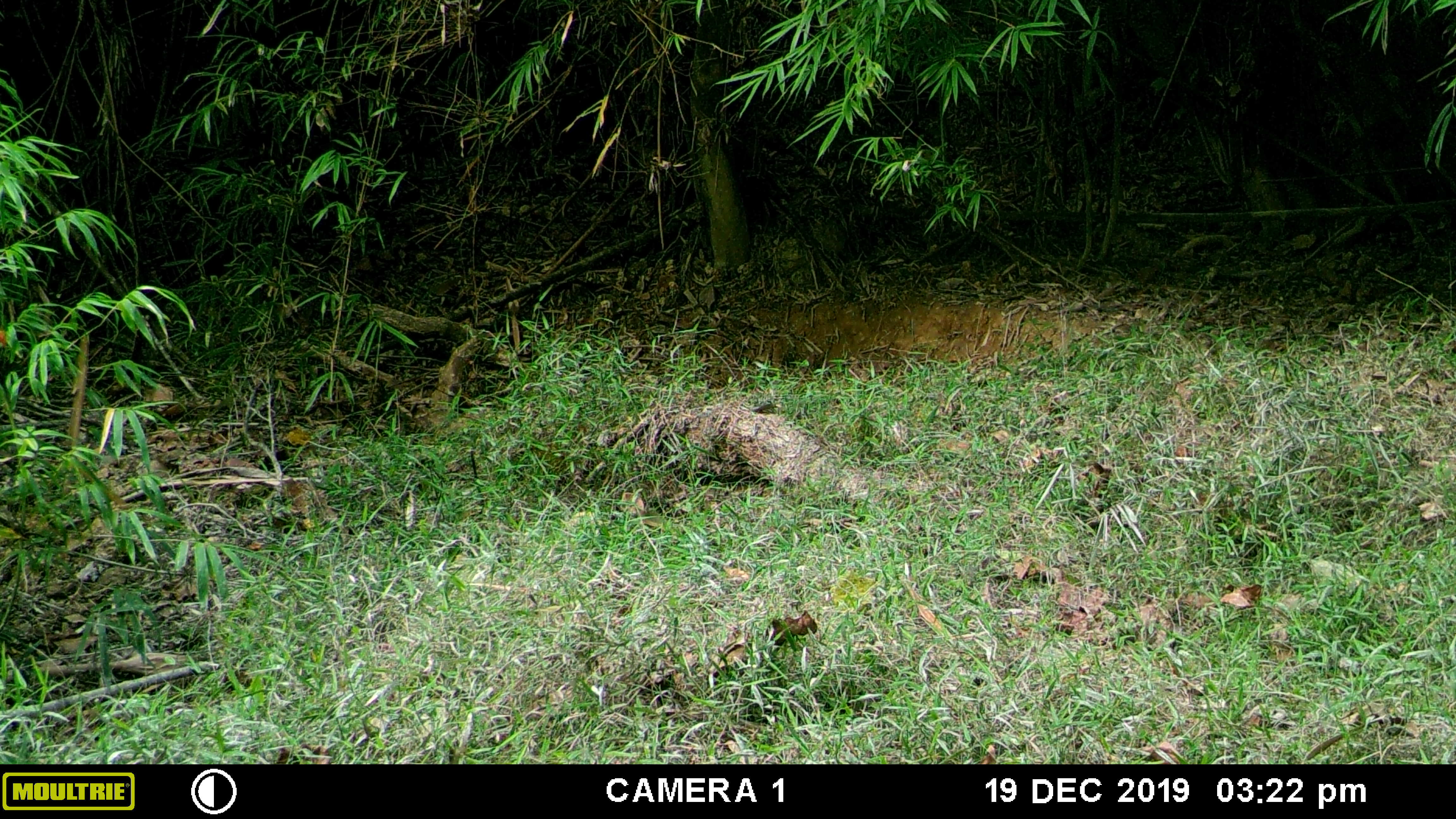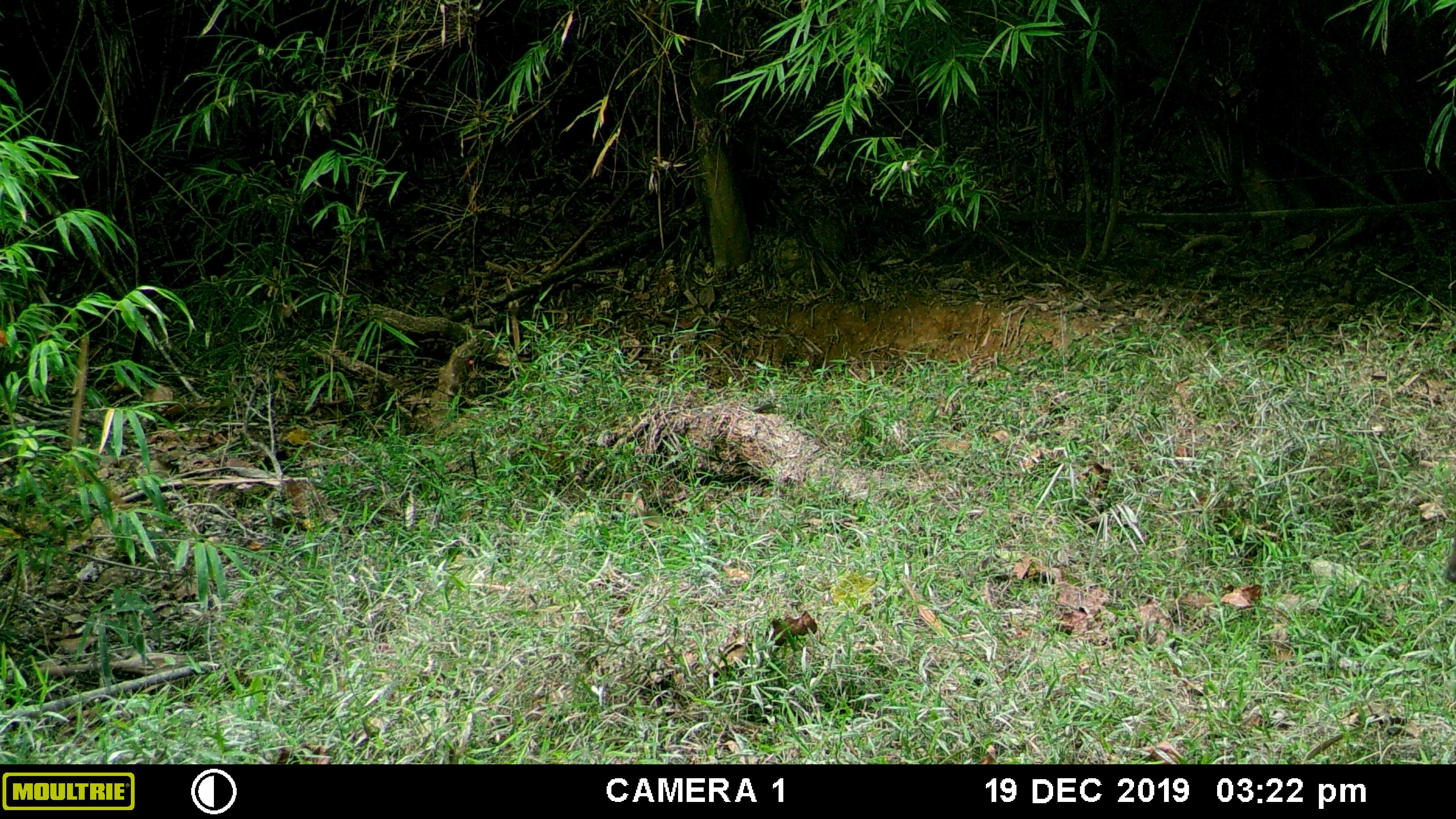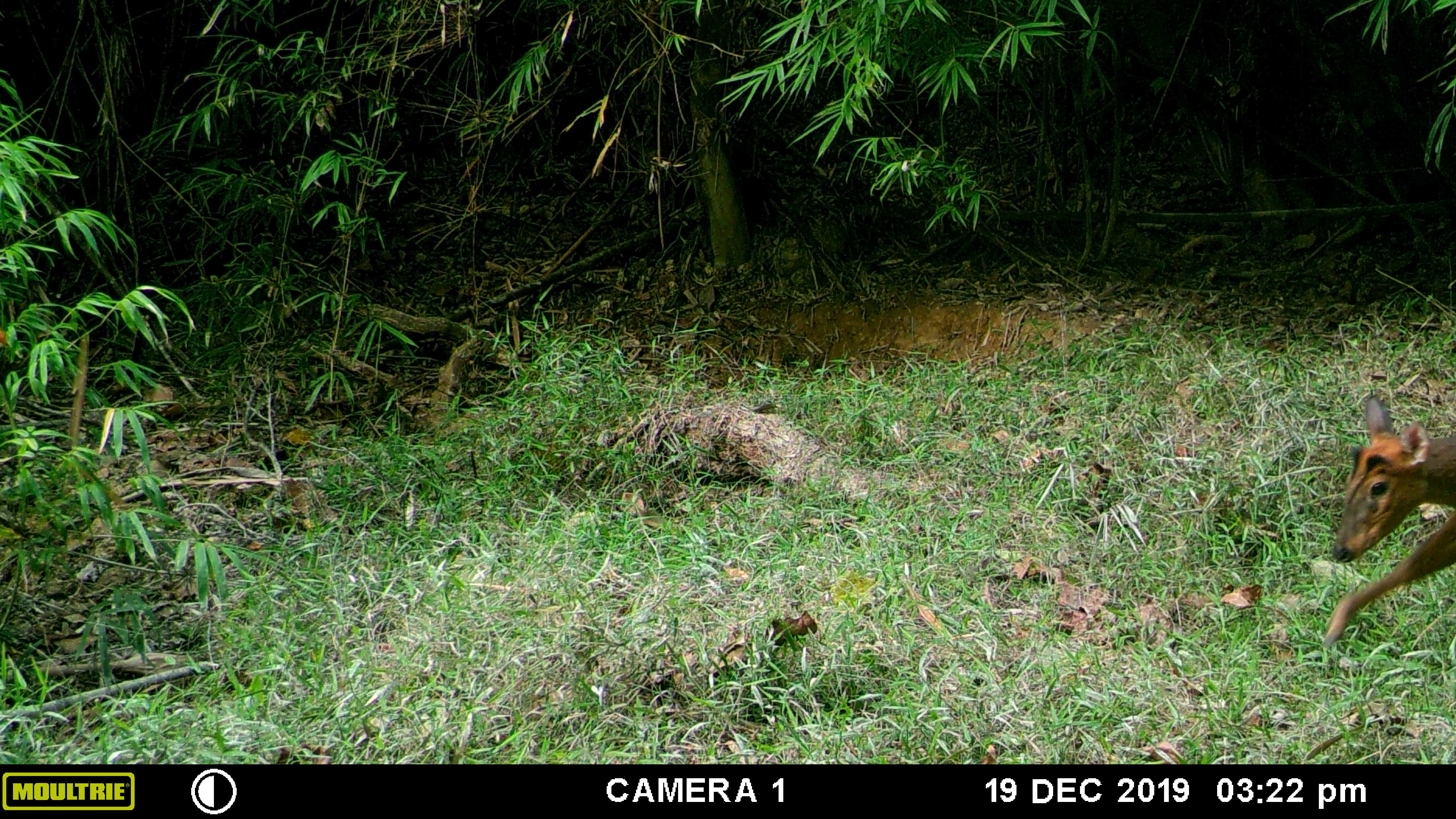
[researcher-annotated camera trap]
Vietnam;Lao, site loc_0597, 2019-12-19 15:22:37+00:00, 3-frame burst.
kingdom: Animalia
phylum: Chordata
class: Mammalia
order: Artiodactyla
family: Cervidae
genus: Muntiacus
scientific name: Muntiacus muntjak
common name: red muntjac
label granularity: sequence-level